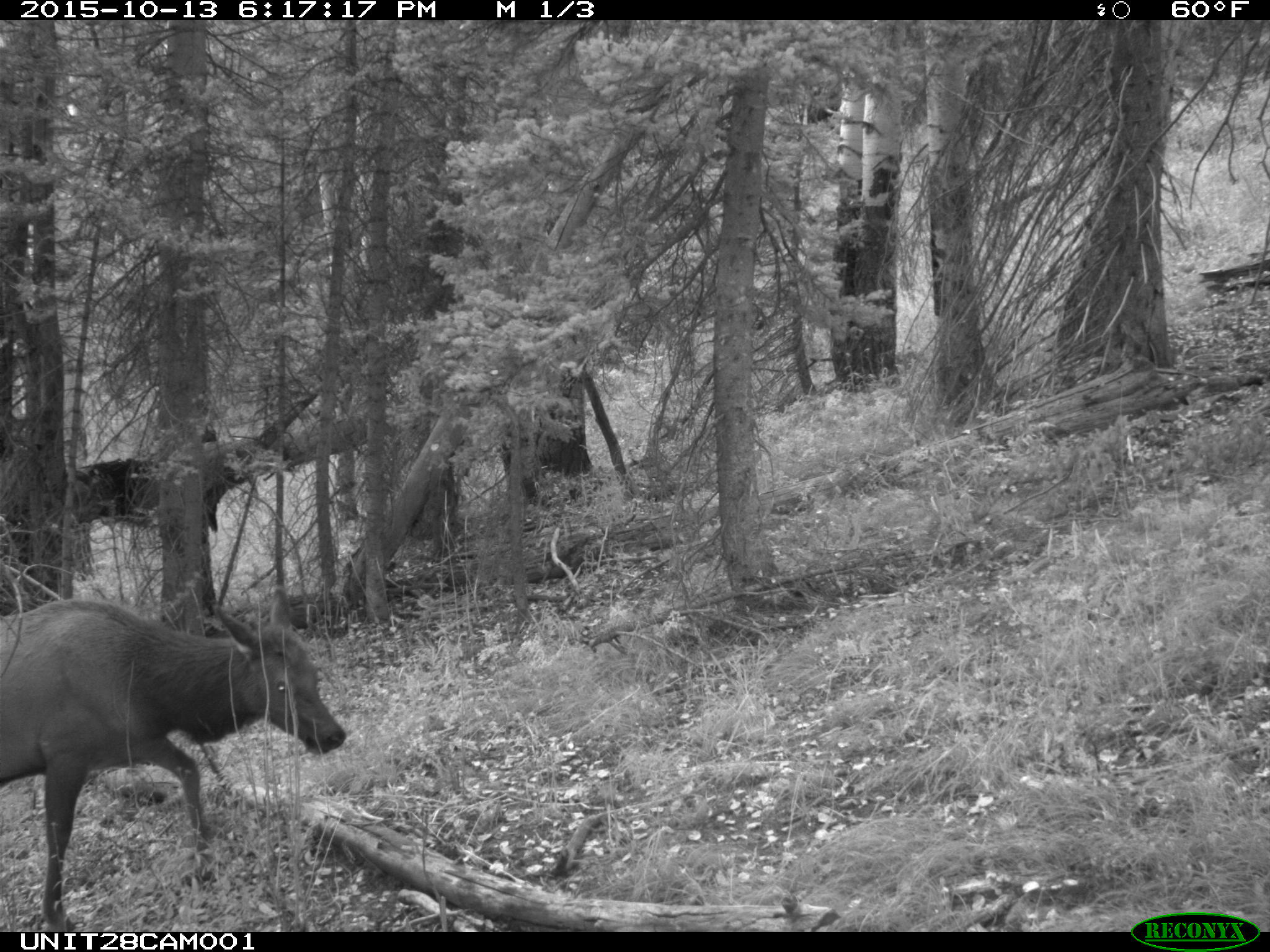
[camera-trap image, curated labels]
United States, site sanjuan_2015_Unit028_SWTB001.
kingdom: Animalia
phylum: Chordata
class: Mammalia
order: Artiodactyla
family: Cervidae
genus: Cervus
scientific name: Cervus elaphus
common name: red deer